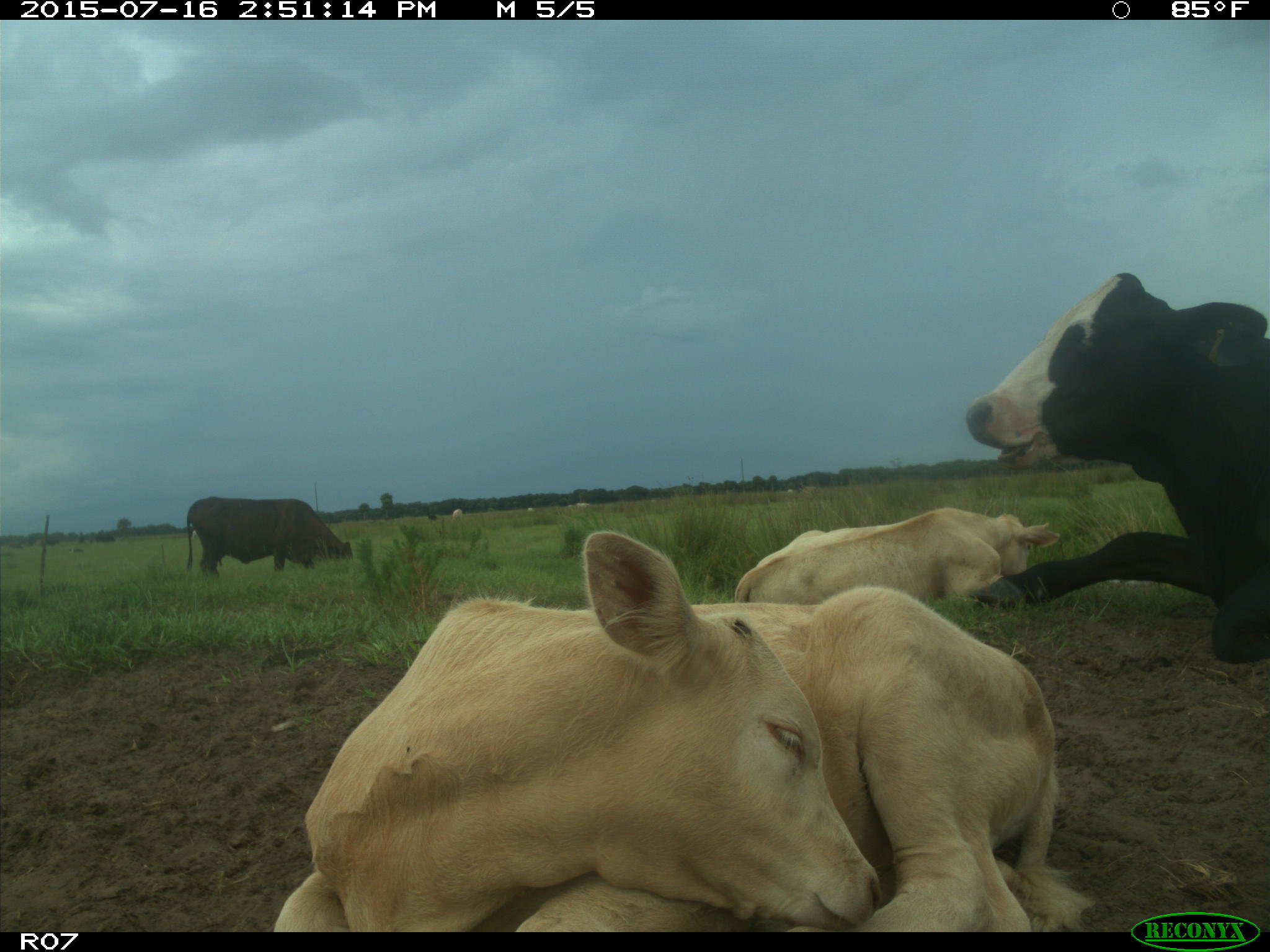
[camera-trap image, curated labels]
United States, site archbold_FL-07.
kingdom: Animalia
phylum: Chordata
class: Mammalia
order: Artiodactyla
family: Bovidae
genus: Bos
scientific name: Bos taurus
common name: domestic cow